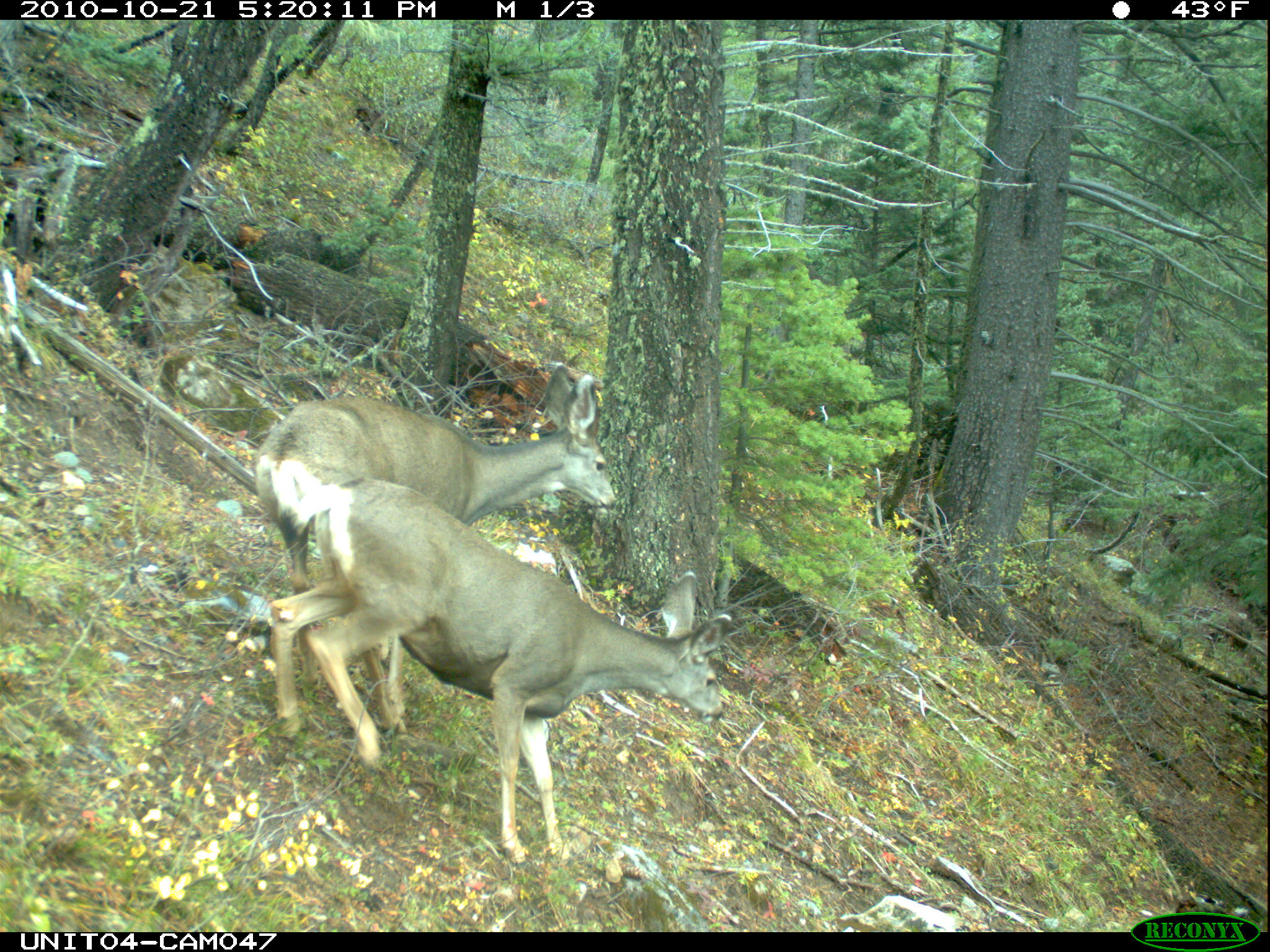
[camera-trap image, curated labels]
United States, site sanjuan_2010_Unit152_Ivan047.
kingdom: Animalia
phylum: Chordata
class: Mammalia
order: Artiodactyla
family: Cervidae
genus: Odocoileus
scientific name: Odocoileus hemionus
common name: mule deer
Odocoileus hemionus (mule deer).